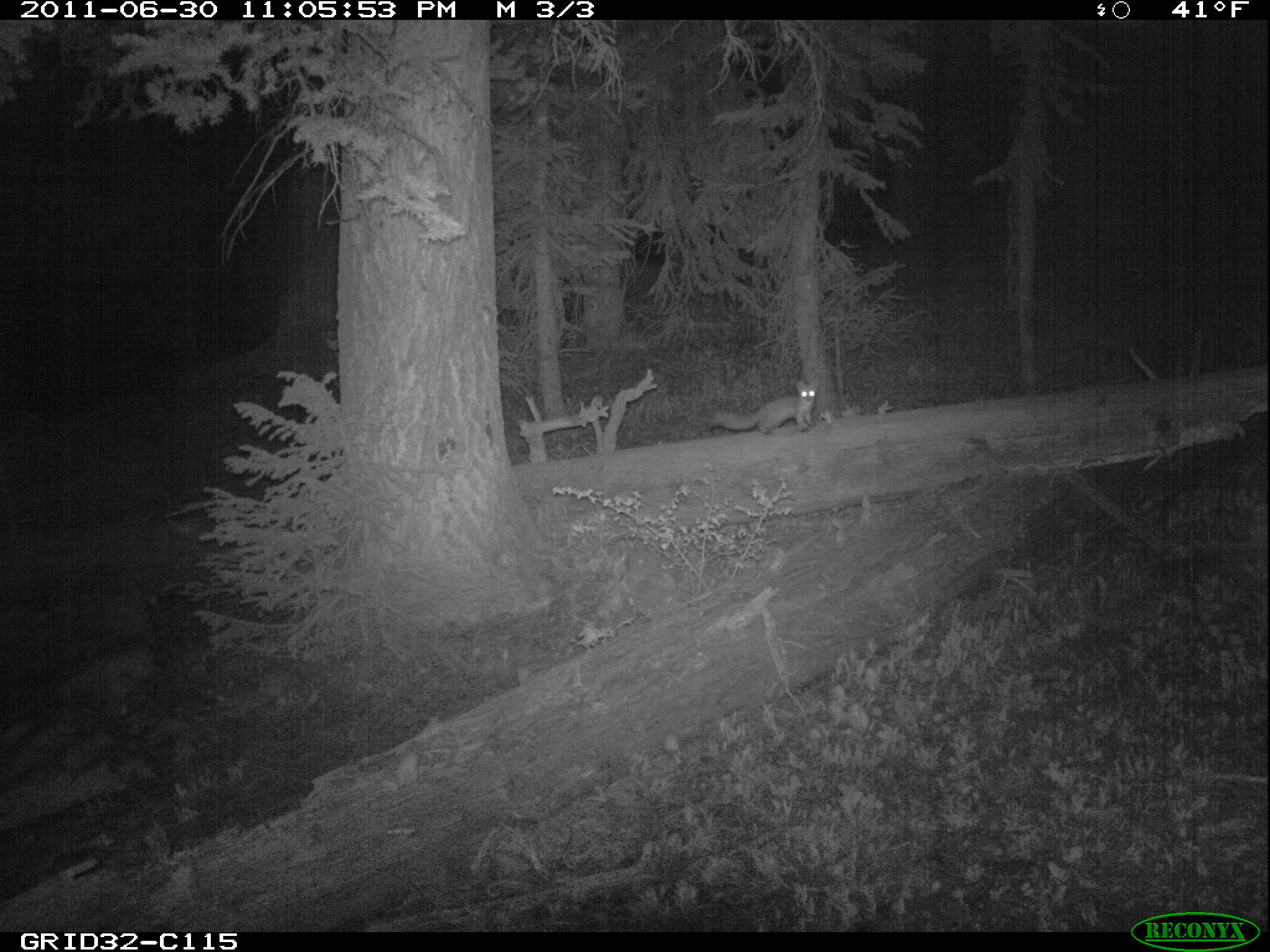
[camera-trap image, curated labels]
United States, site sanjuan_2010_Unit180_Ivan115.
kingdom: Animalia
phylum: Chordata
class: Mammalia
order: Carnivora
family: Mustelidae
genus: Martes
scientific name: Martes americana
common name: american marten